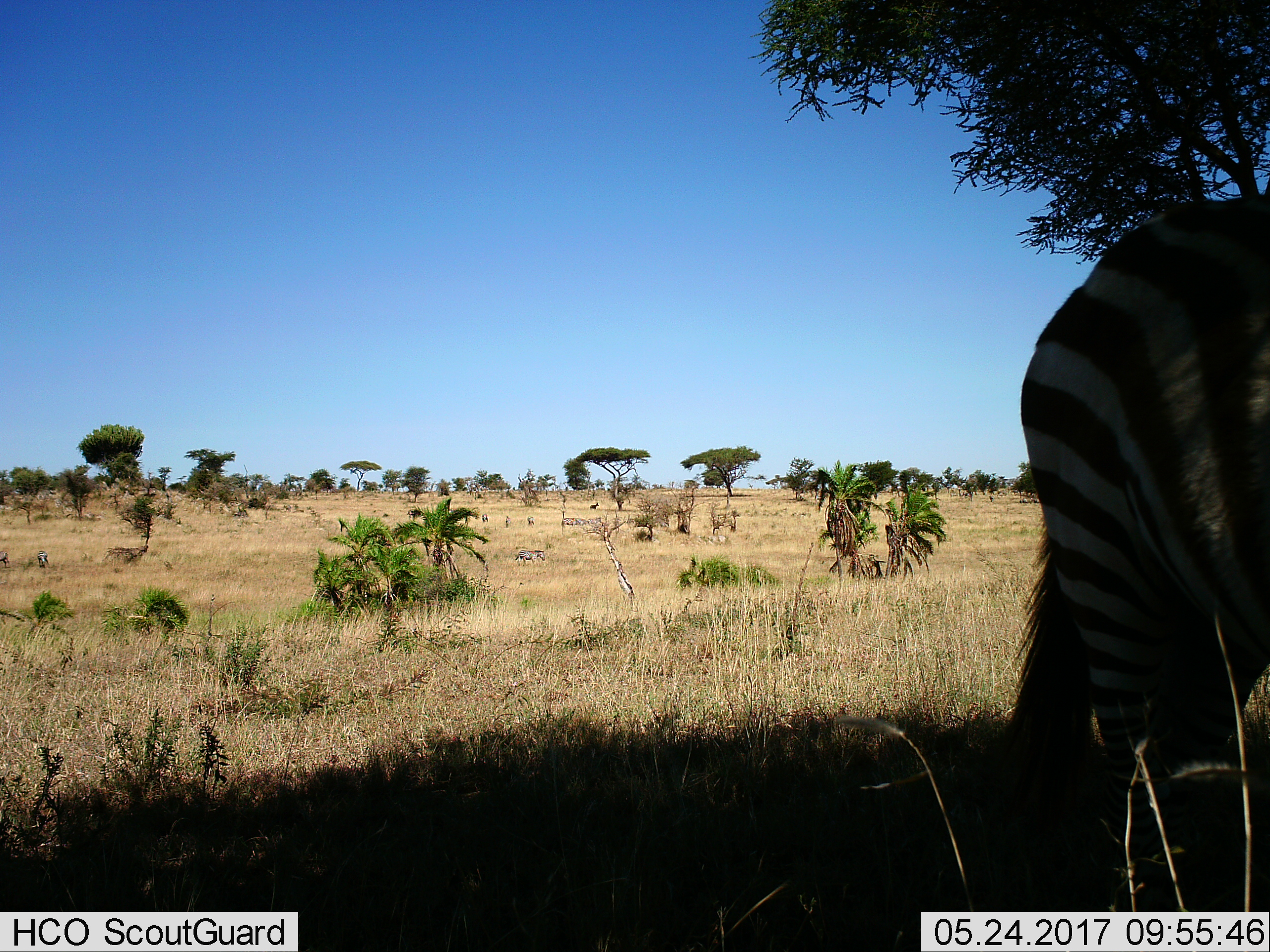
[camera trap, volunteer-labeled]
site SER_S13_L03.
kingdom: Animalia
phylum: Chordata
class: Mammalia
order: Perissodactyla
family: Equidae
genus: Equus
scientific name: Equus quagga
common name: plains zebra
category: zebraplains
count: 1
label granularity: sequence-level